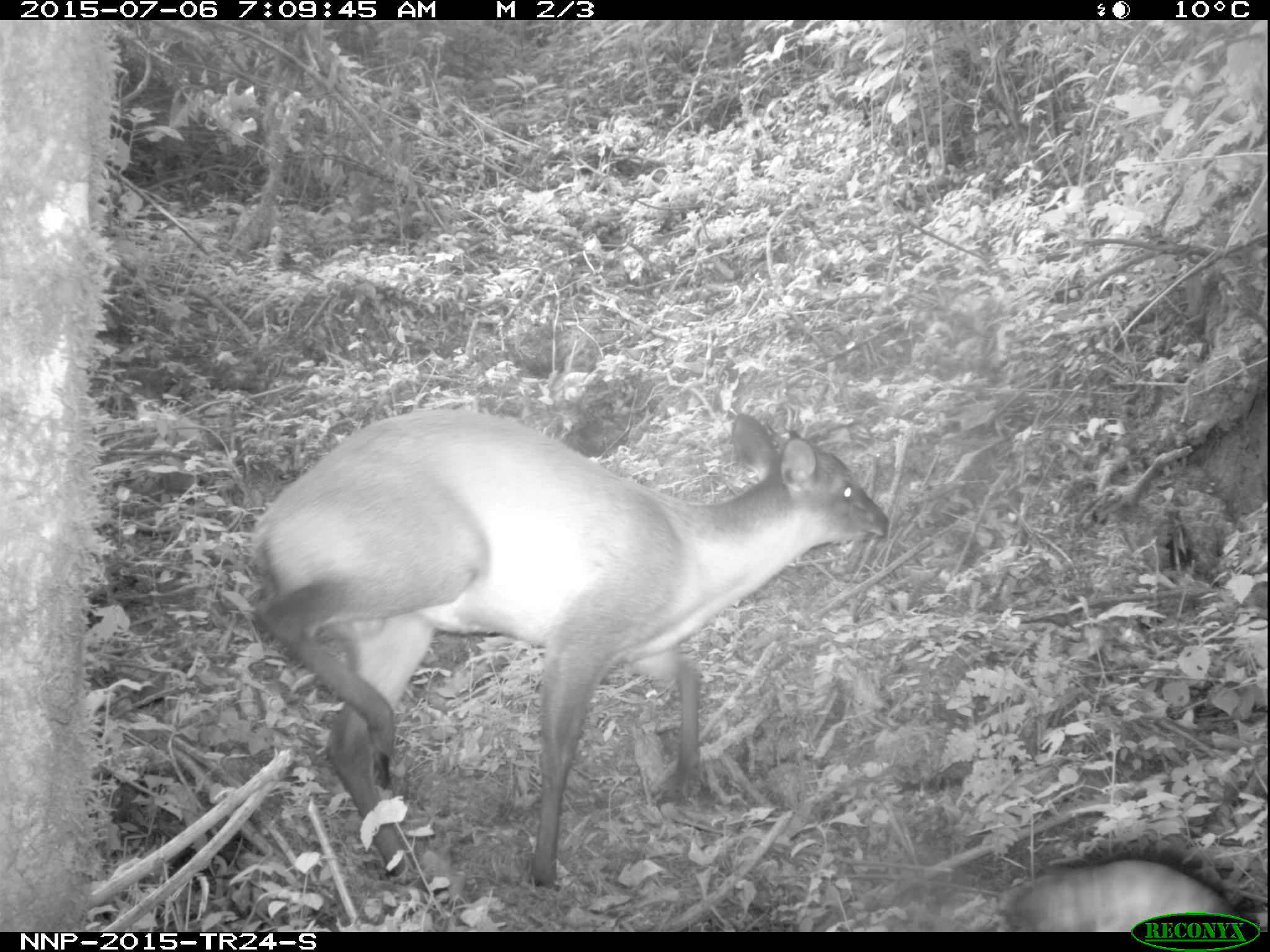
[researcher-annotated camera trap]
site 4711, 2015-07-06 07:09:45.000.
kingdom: Animalia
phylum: Chordata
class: Mammalia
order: Artiodactyla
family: Bovidae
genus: Cephalophus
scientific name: Cephalophus nigrifrons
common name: black-fronted duiker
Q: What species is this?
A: Cephalophus nigrifrons (black-fronted duiker).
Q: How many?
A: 1.